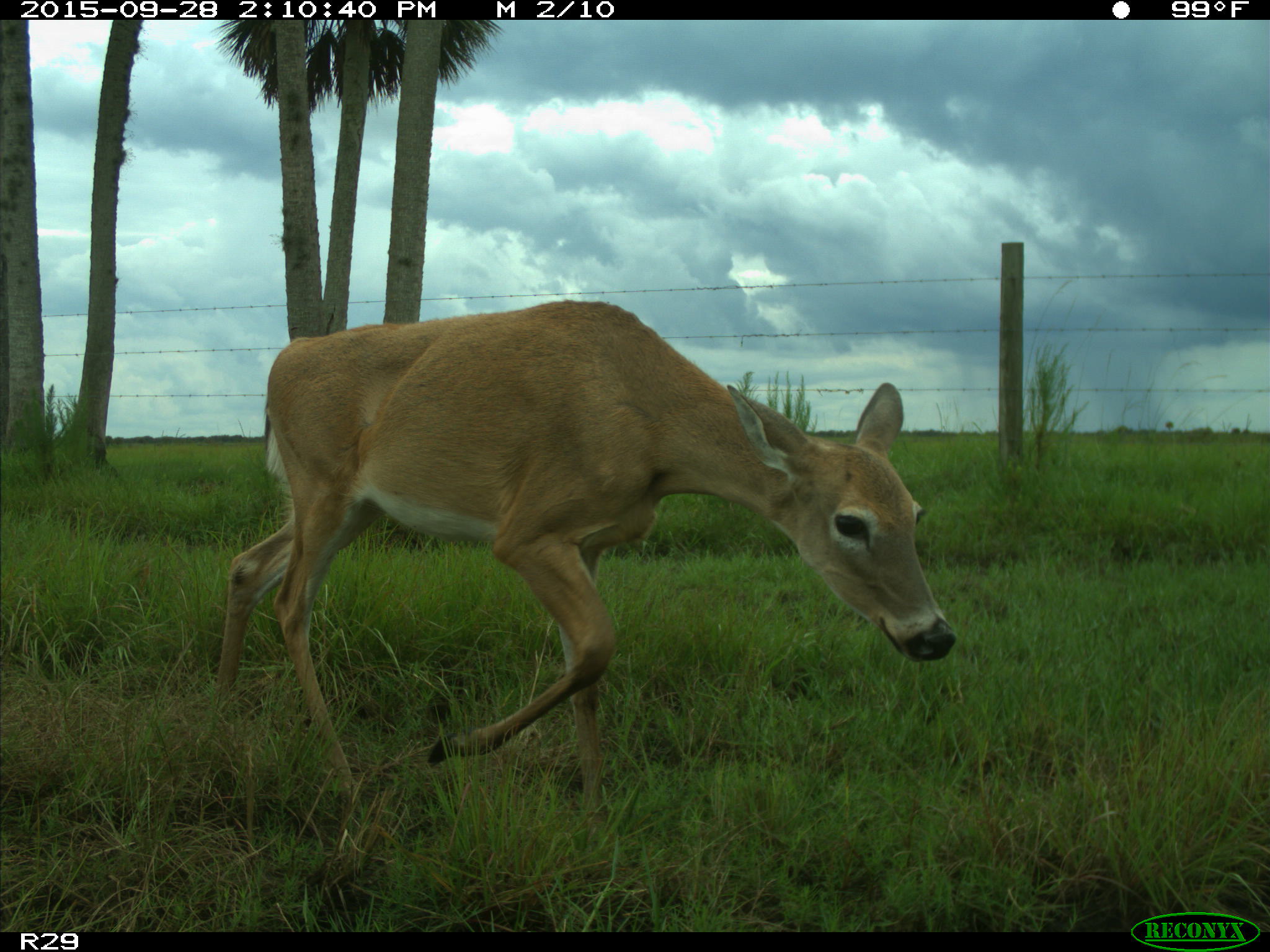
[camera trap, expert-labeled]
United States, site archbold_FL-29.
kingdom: Animalia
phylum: Chordata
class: Mammalia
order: Artiodactyla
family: Cervidae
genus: Odocoileus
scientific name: Odocoileus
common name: deer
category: unidentified deer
Unidentified deer (deer) (Odocoileus).